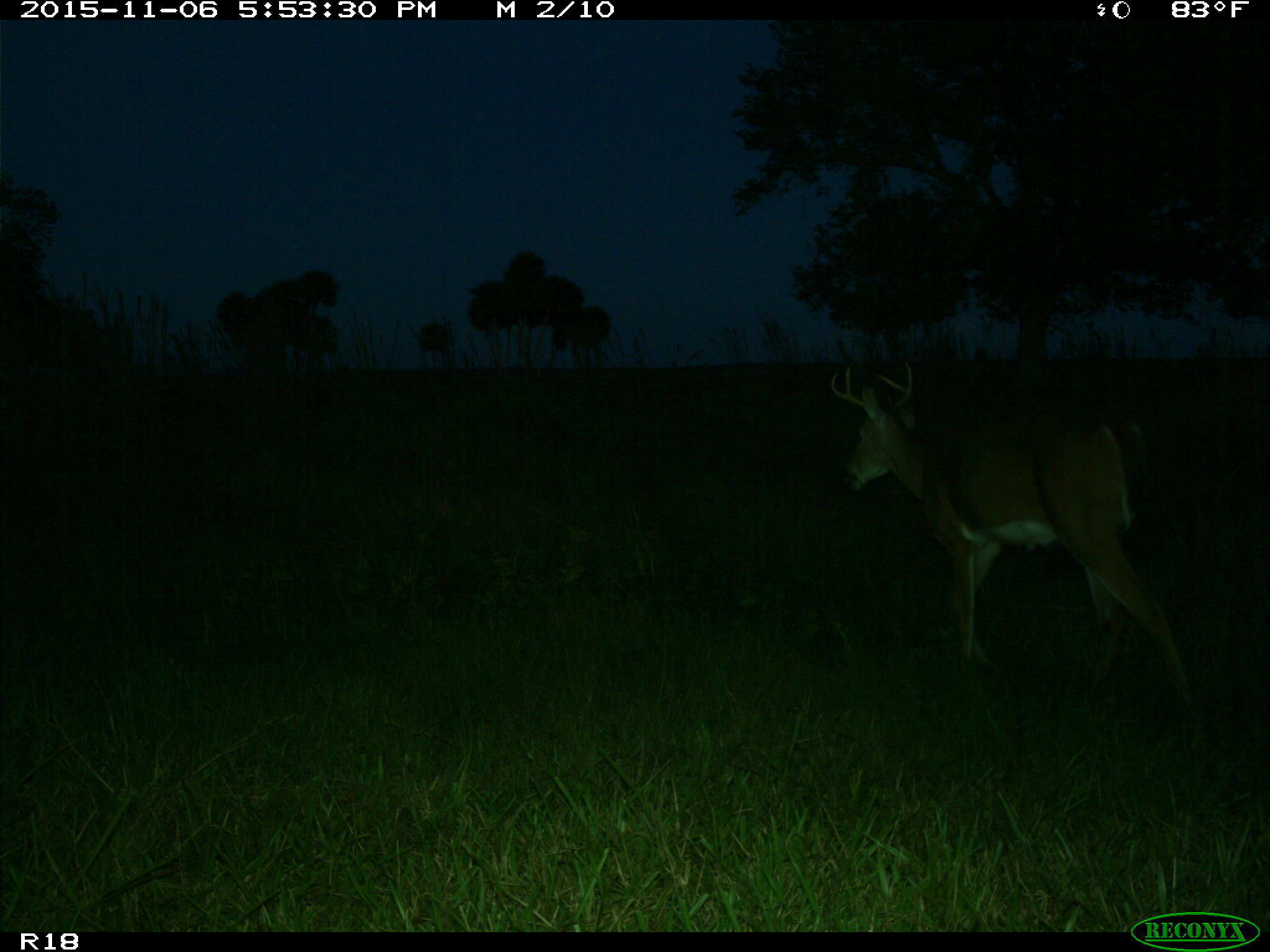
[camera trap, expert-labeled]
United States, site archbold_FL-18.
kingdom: Animalia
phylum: Chordata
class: Mammalia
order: Artiodactyla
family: Cervidae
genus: Odocoileus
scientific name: Odocoileus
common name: deer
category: unidentified deer